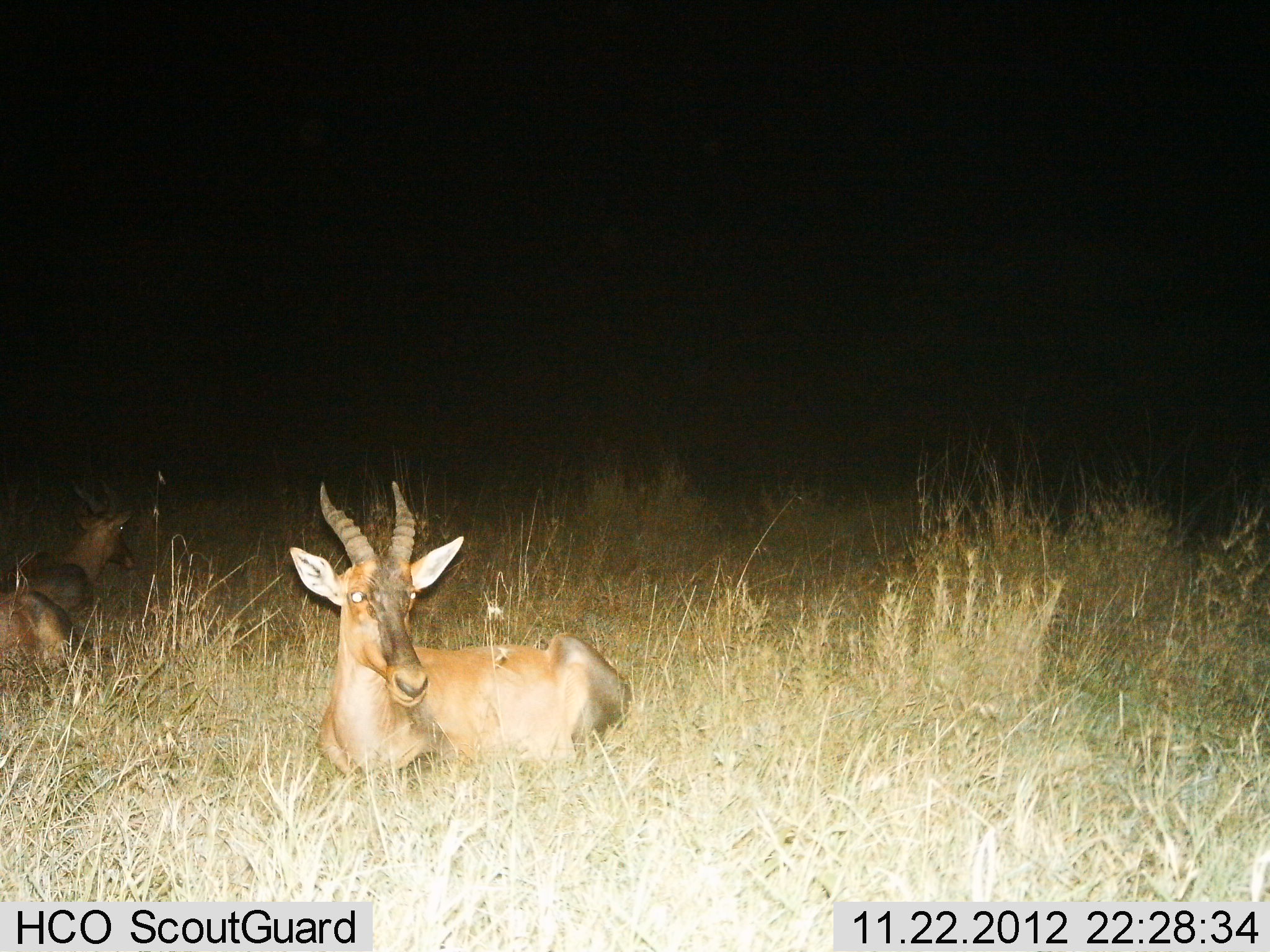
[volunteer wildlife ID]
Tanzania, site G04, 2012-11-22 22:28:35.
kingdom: Animalia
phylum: Chordata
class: Mammalia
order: Artiodactyla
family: Bovidae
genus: Damaliscus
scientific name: Damaliscus lunatus jimela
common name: topi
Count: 3.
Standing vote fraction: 0%.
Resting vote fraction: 100%.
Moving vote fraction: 0%.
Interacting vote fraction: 0%.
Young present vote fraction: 0%.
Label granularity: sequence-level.